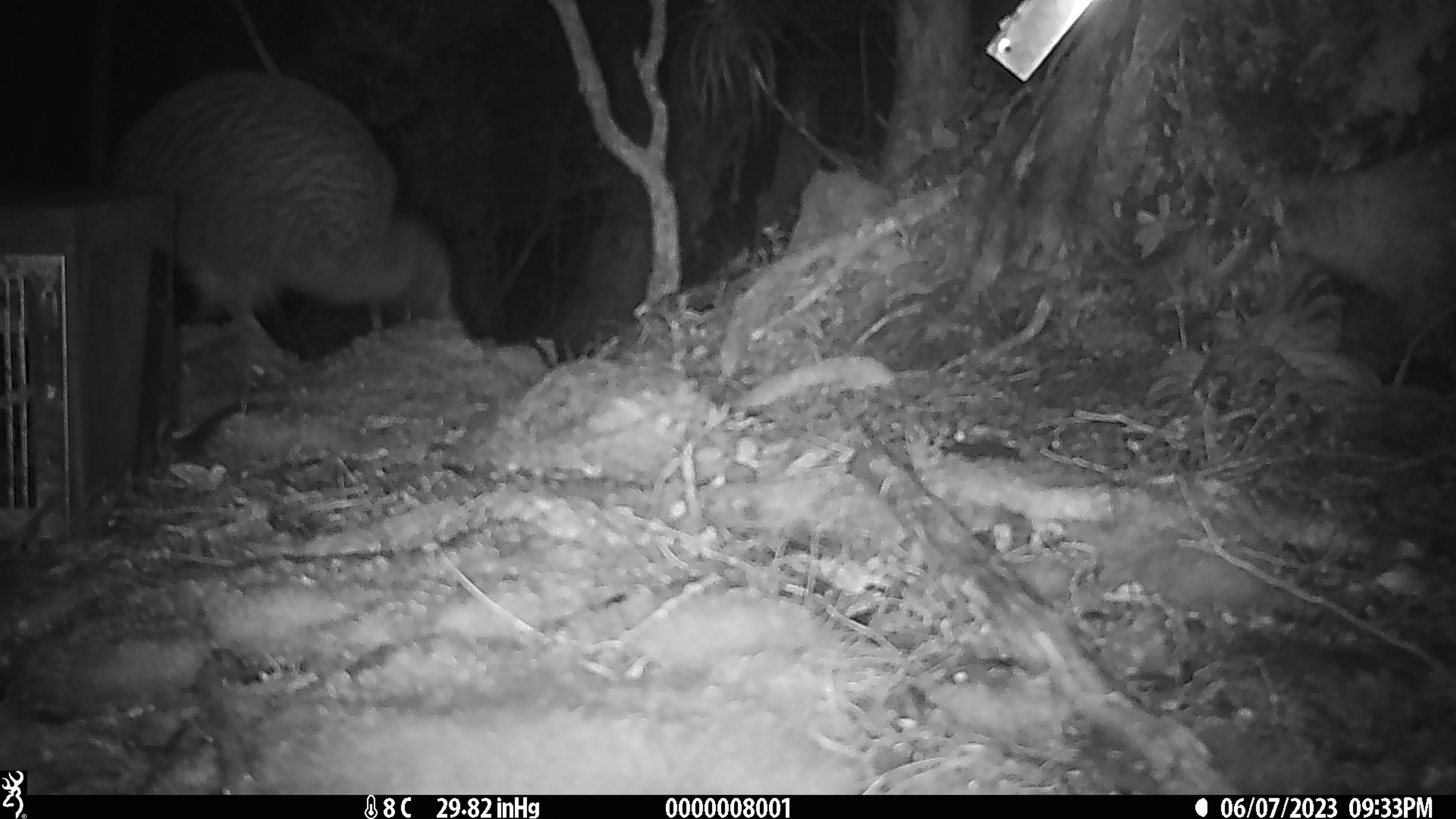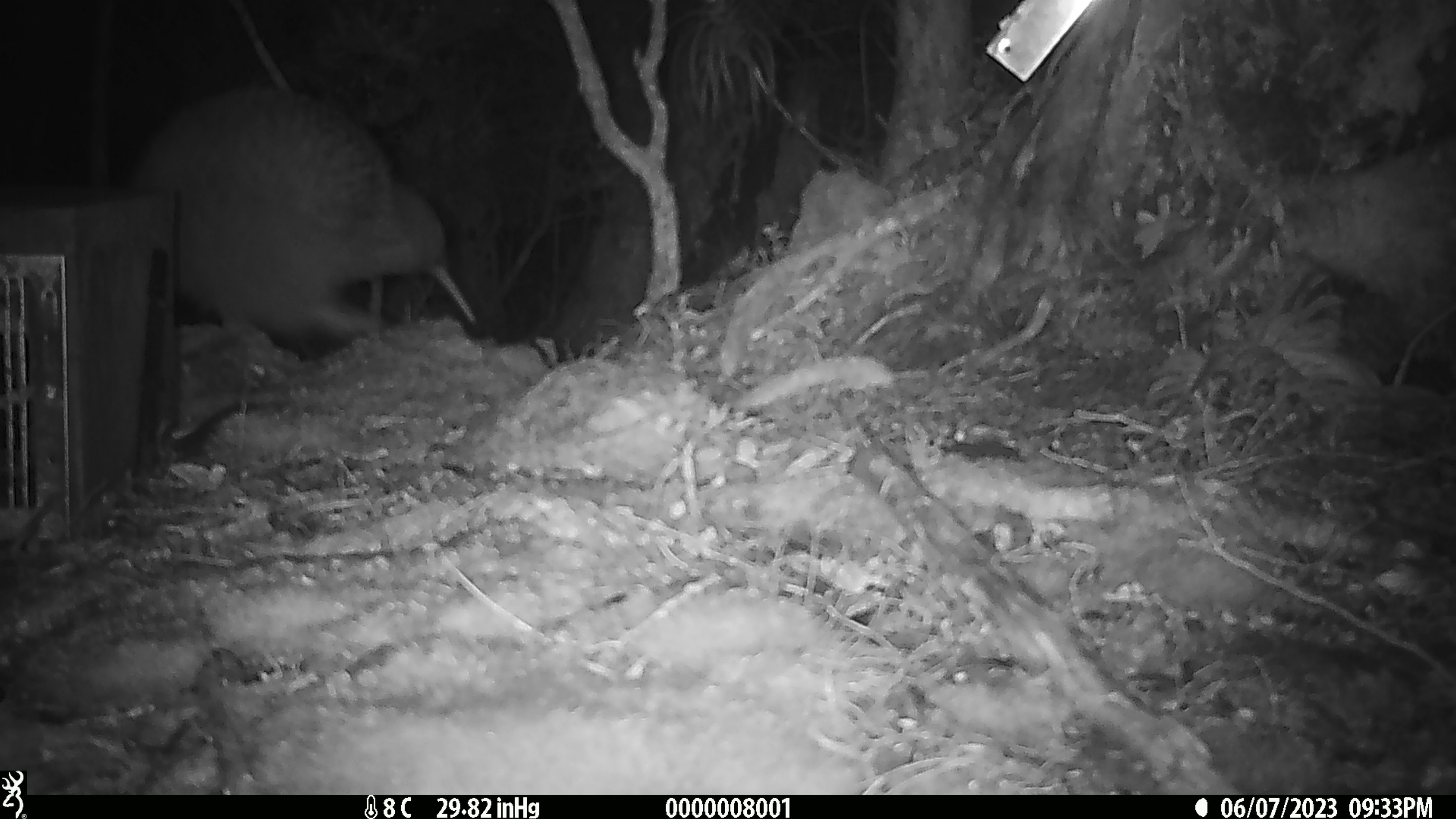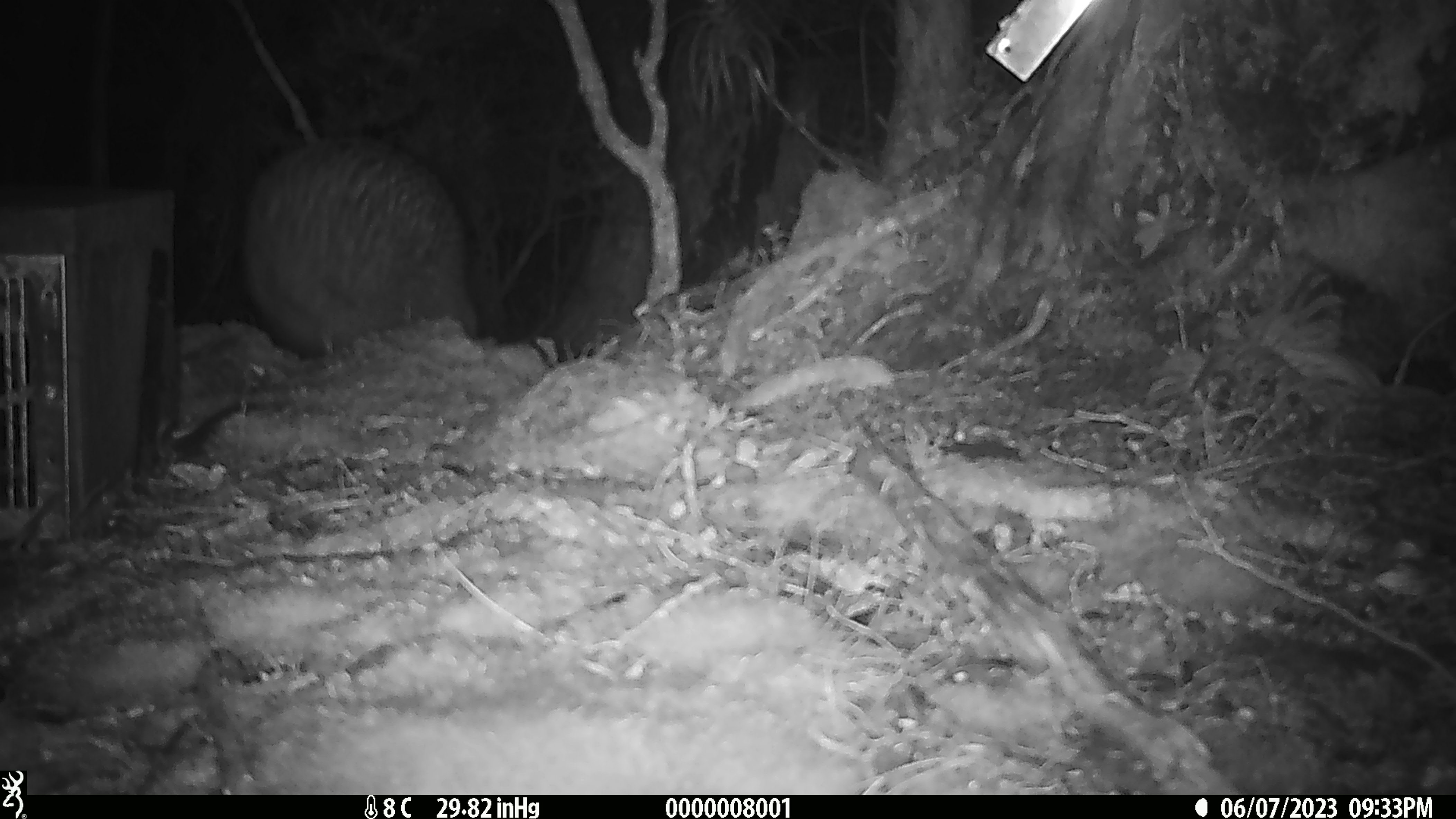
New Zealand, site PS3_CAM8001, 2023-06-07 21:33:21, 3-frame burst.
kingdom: Animalia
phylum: Chordata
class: Aves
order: Apterygiformes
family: Apterygidae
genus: Apteryx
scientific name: Apteryx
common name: kiwi